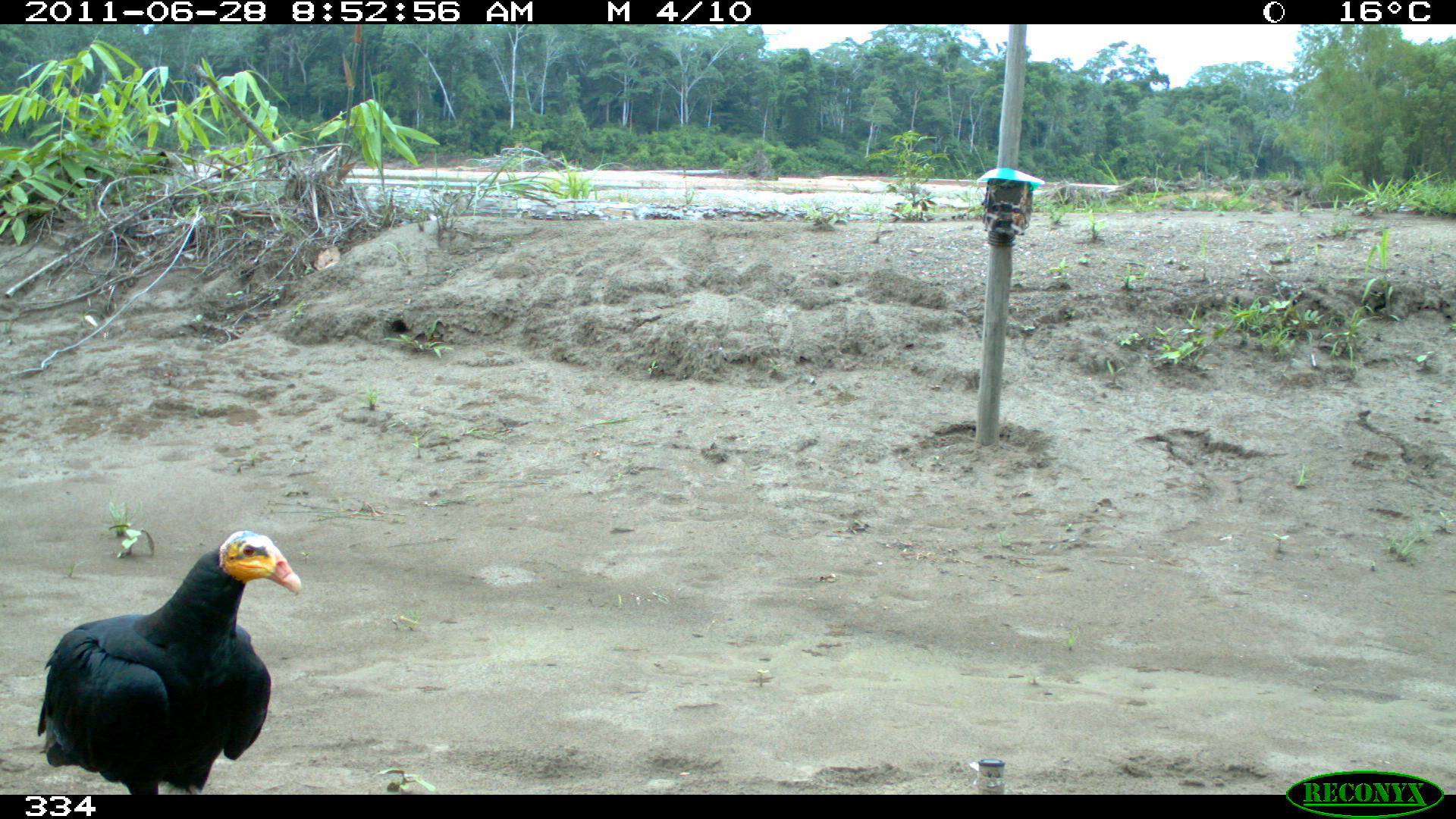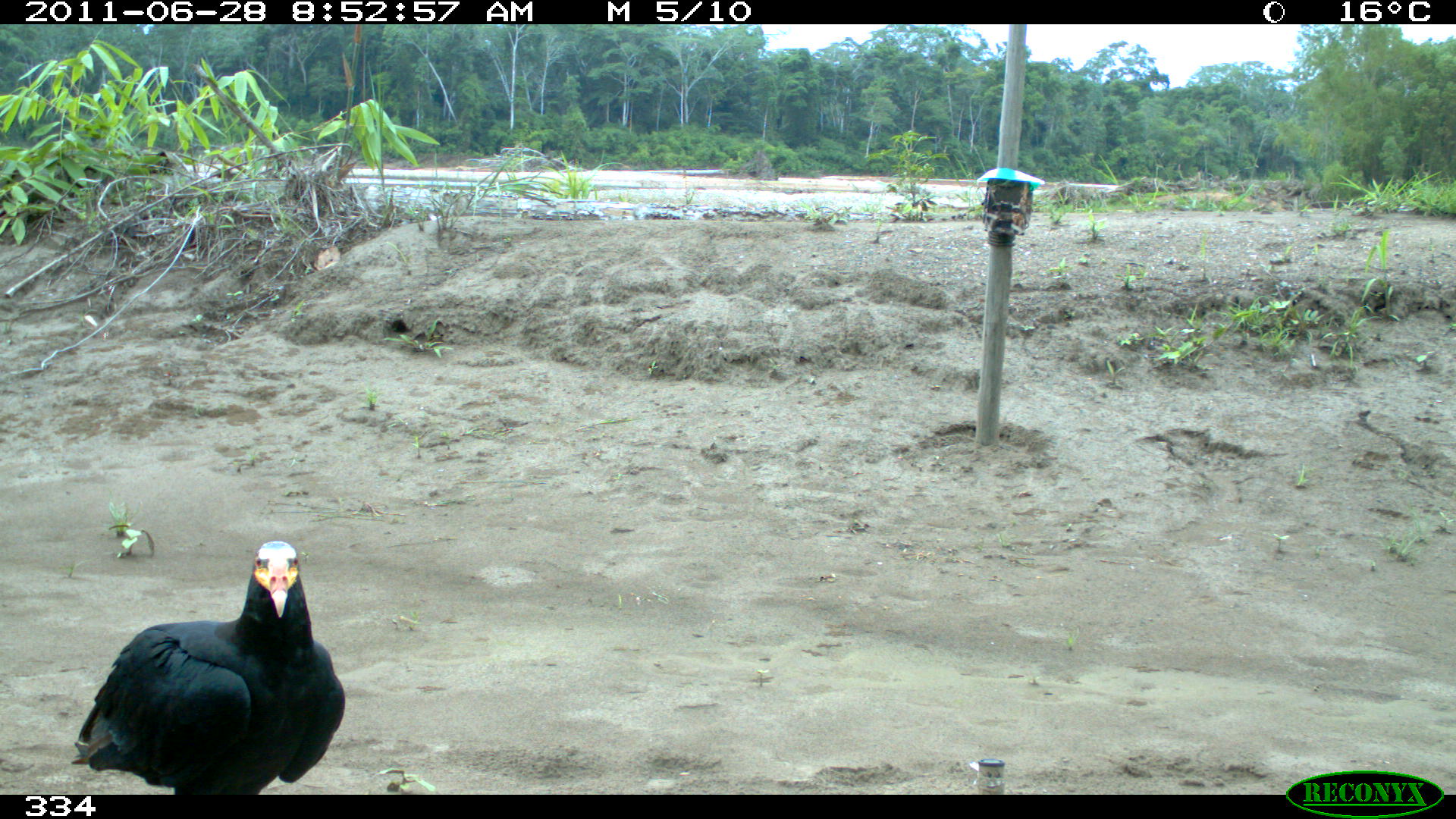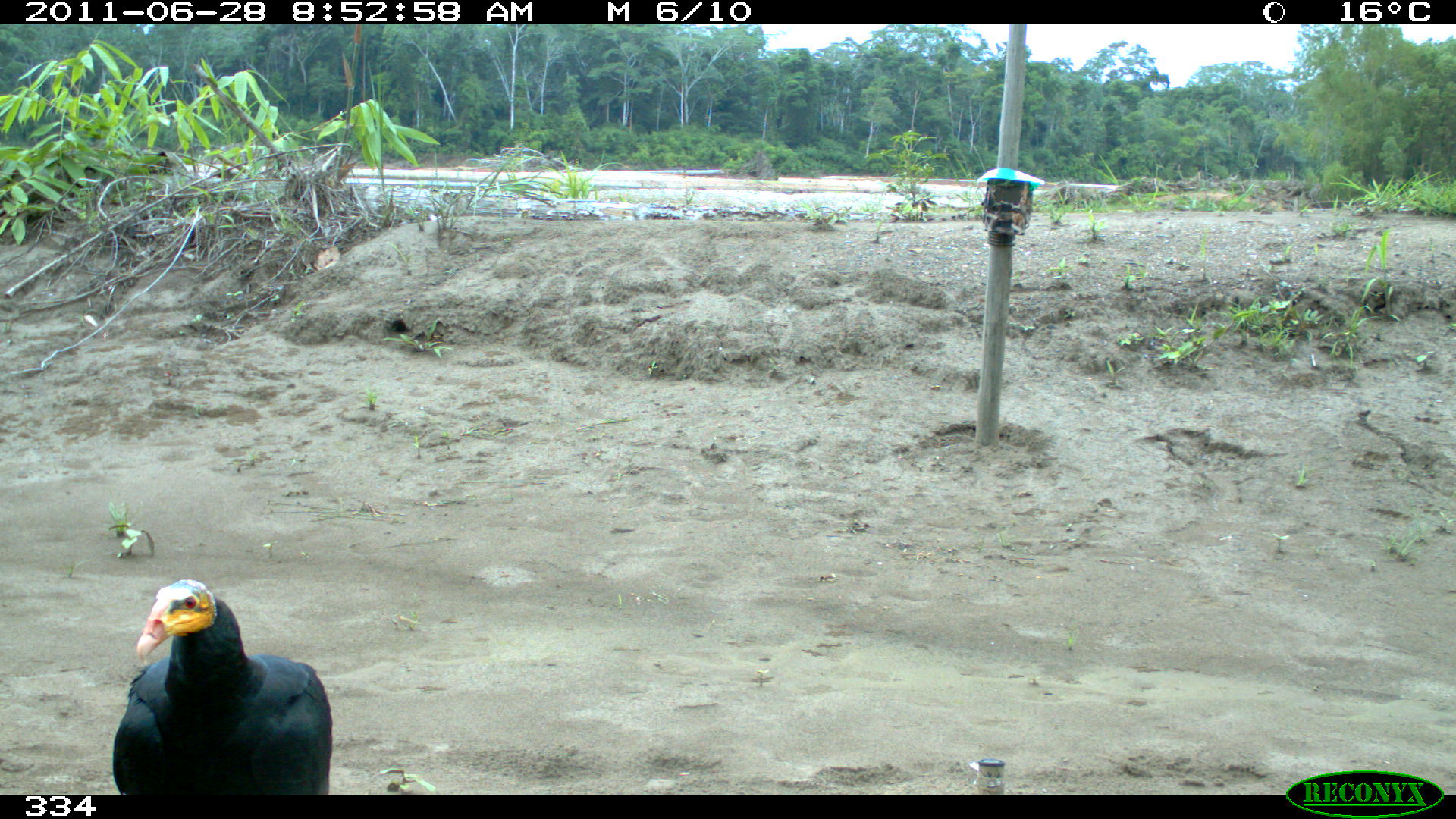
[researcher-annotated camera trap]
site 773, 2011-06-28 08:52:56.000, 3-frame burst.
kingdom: Animalia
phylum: Chordata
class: Aves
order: Psittaciformes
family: Psittacidae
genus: Amazona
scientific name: Amazona oratrix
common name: yellow-headed parrot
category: sucha cabeza amarilla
Sucha cabeza amarilla (yellow-headed parrot) (Amazona oratrix).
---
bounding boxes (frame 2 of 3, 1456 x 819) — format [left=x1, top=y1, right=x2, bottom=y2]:
sucha cabeza amarilla: [left=67, top=540, right=348, bottom=794]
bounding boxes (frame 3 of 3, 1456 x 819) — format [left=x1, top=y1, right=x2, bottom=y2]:
sucha cabeza amarilla: [left=107, top=575, right=331, bottom=793]